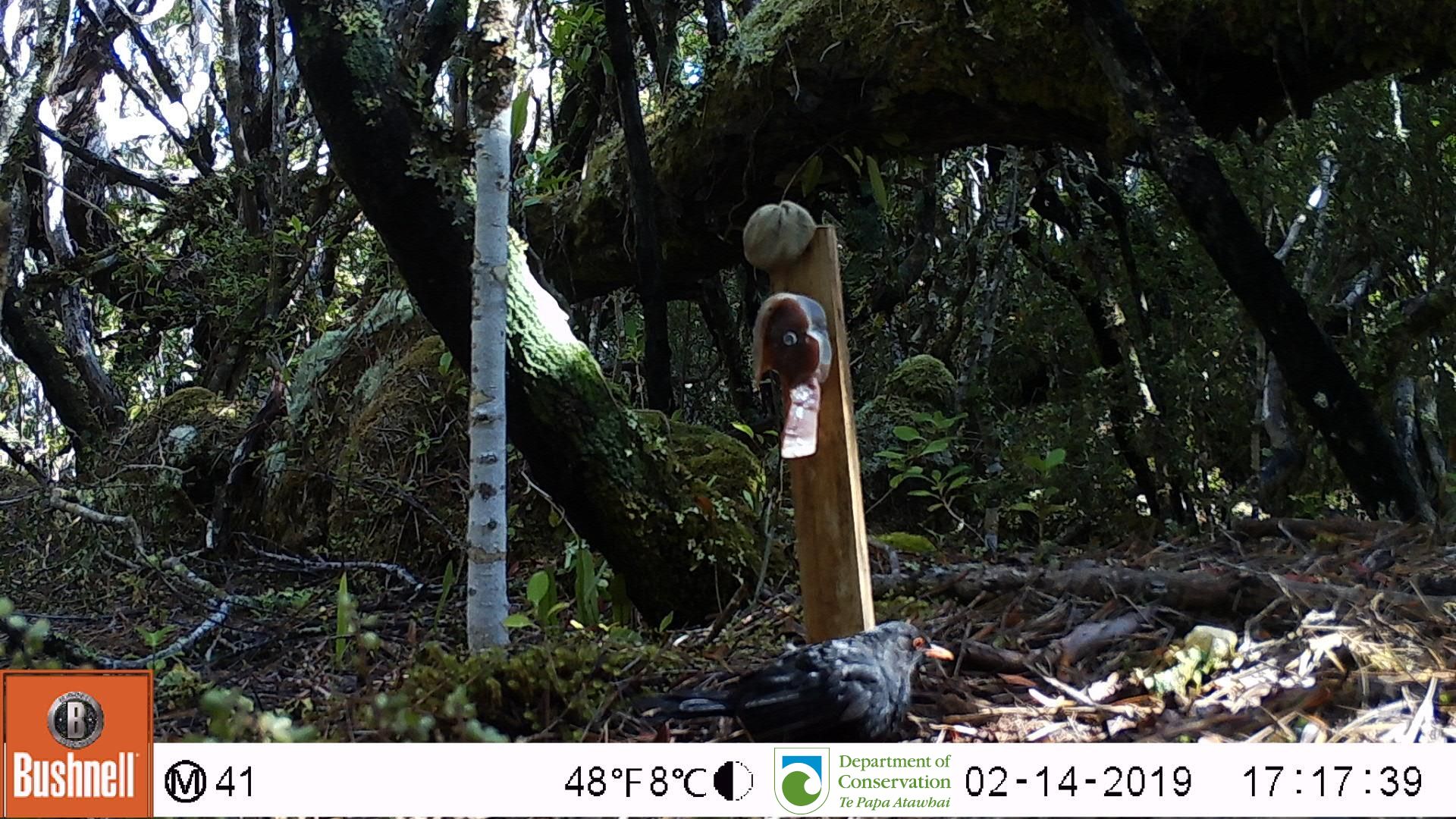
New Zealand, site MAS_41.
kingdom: Animalia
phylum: Chordata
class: Aves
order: Passeriformes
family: Turdidae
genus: Turdus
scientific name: Turdus merula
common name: eurasian blackbird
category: blackbird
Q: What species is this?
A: Blackbird (eurasian blackbird) (Turdus merula).